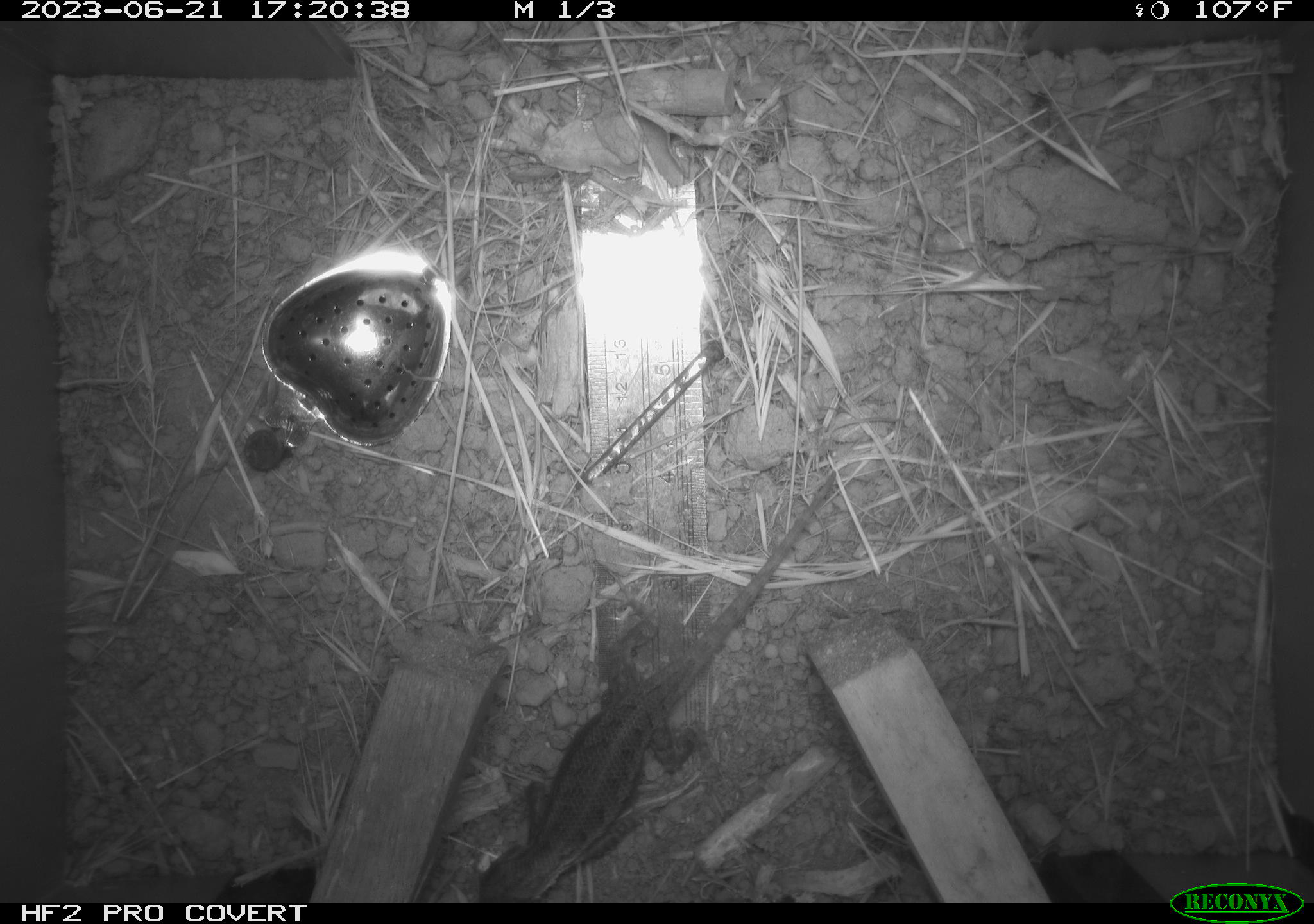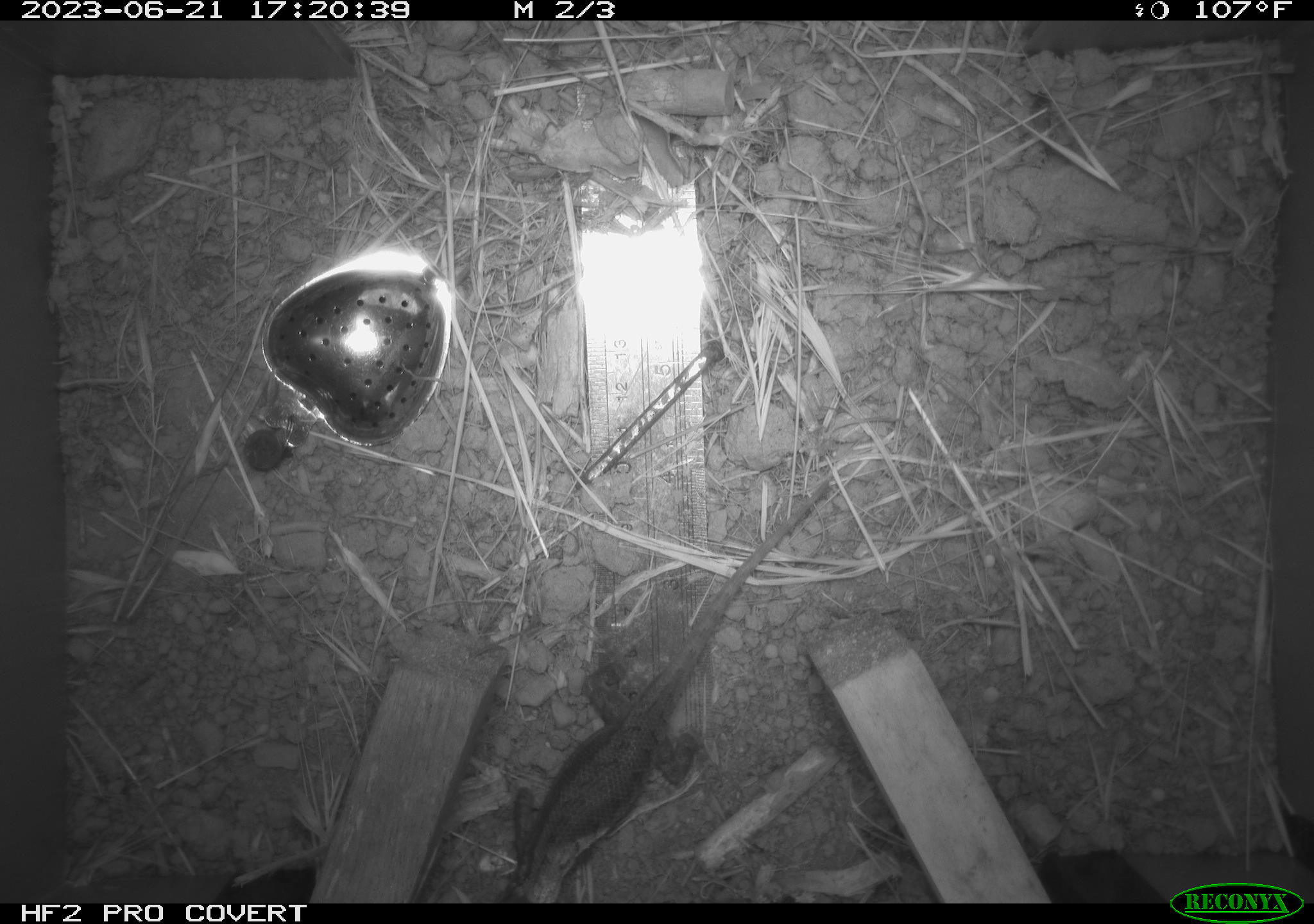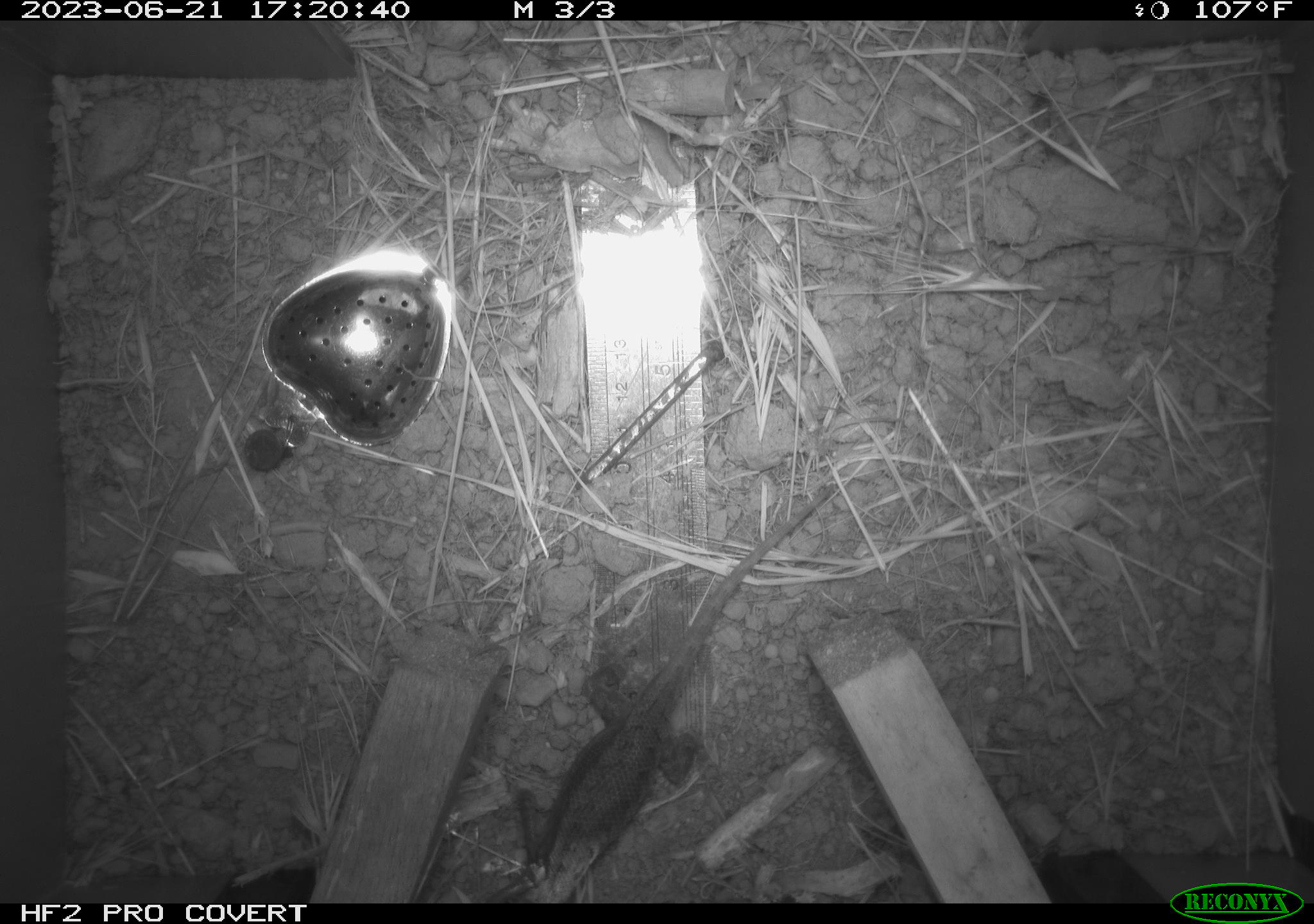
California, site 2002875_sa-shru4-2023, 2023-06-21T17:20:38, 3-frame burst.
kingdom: Animalia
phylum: Chordata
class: Reptilia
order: Squamata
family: Phrynosomatidae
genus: Sceloporus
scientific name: Sceloporus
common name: spiny lizards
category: sceloporus species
Sceloporus species (spiny lizards) (Sceloporus).